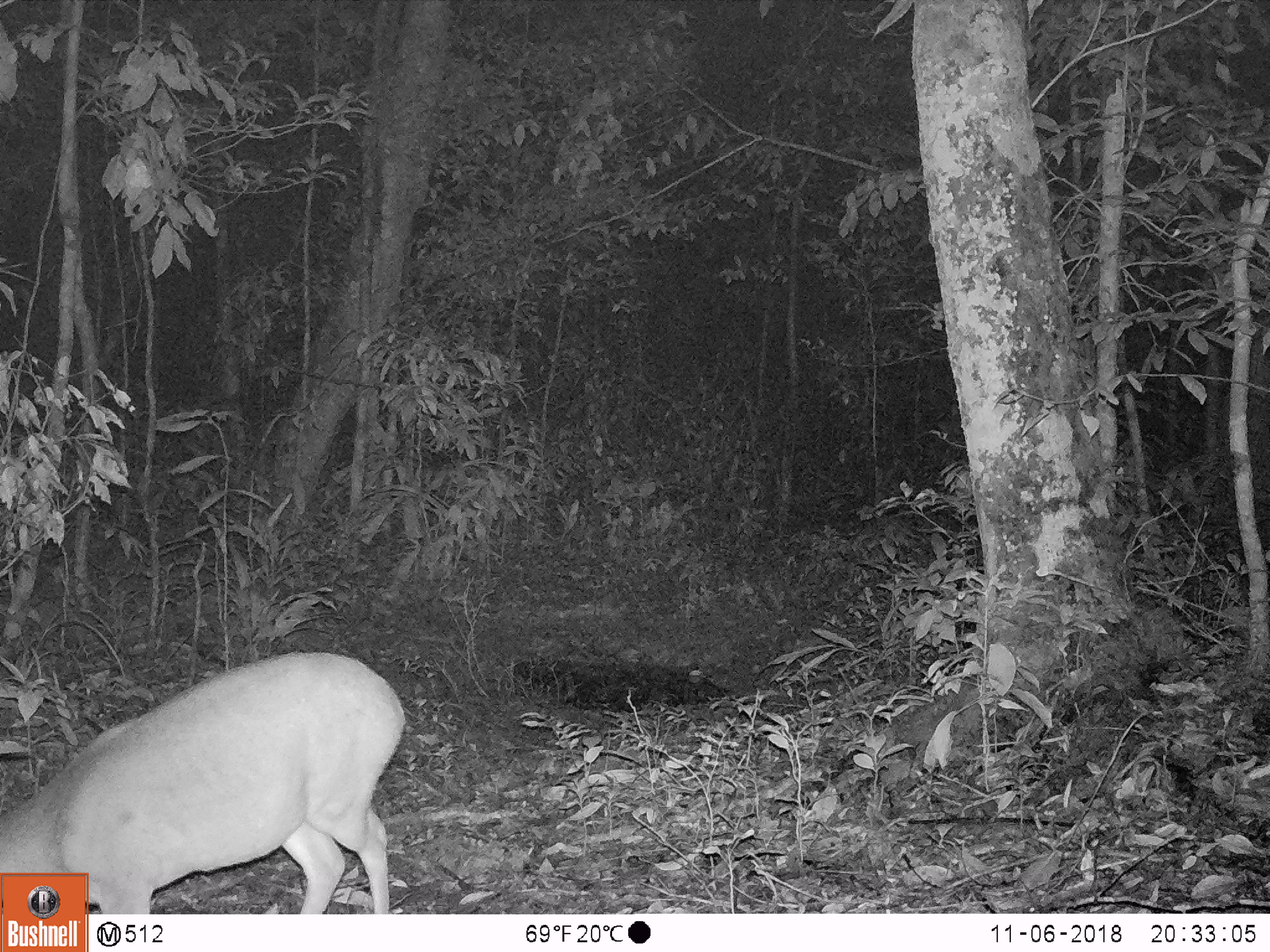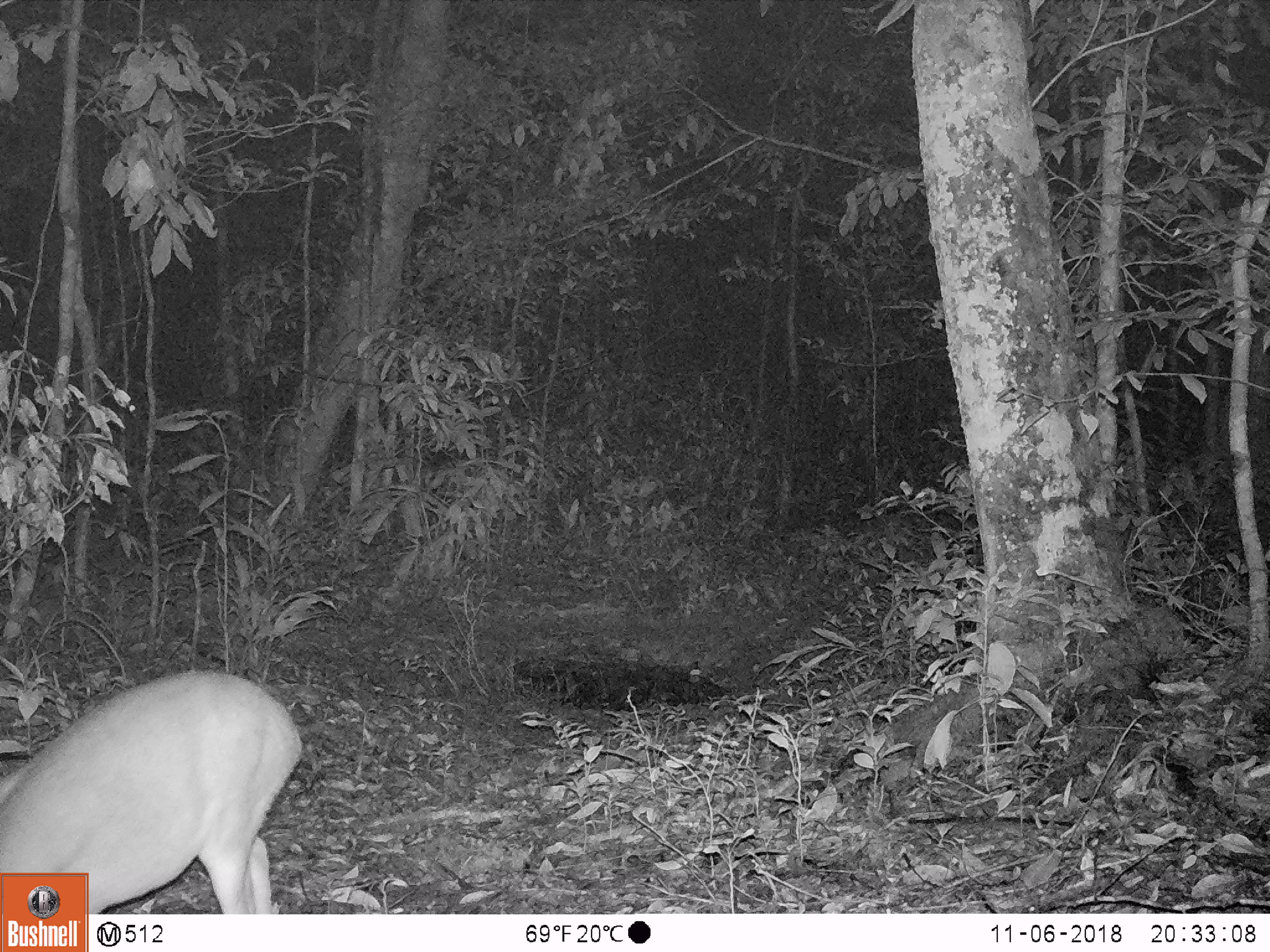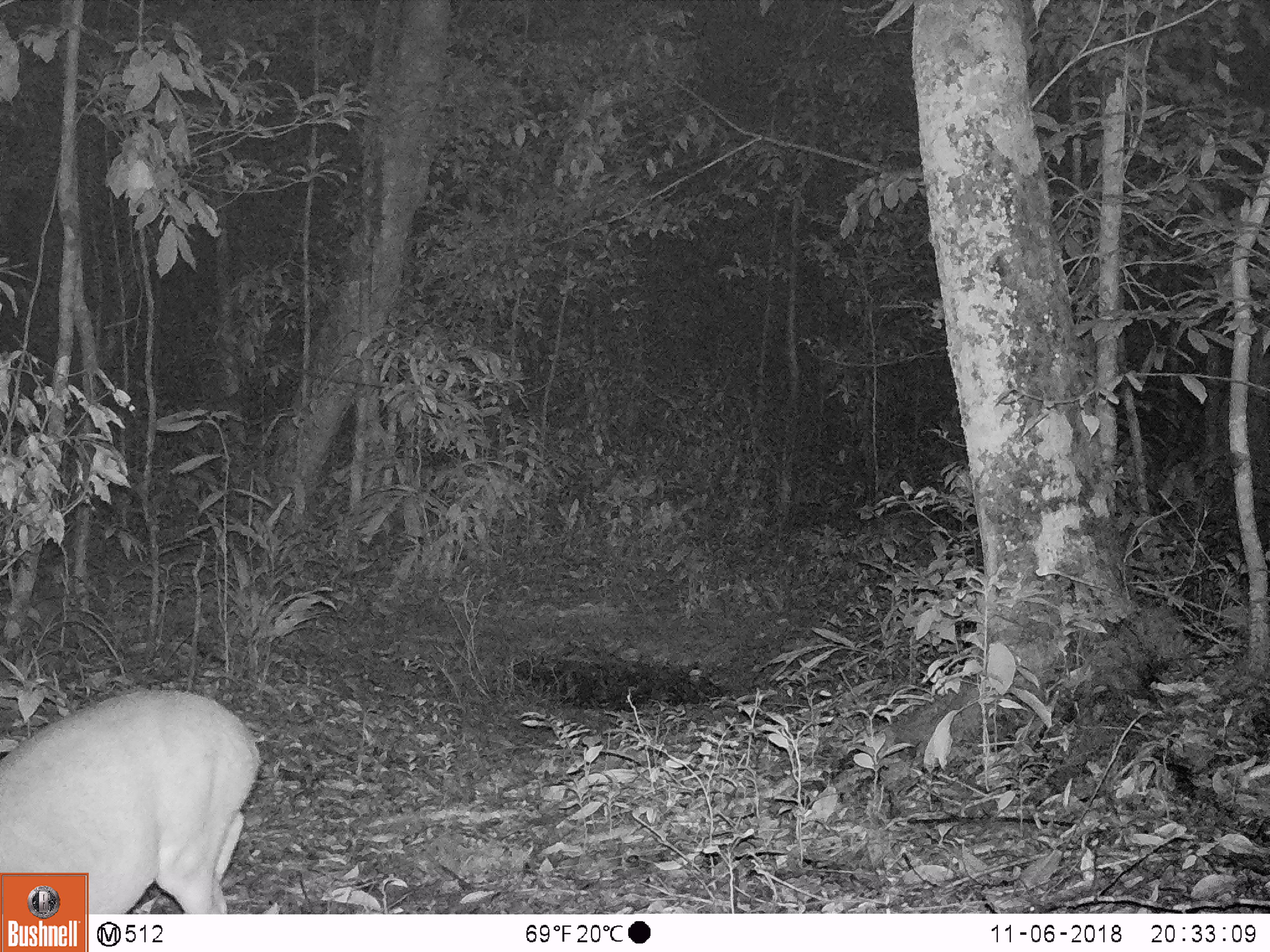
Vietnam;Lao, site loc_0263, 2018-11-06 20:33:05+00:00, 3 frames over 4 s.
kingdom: Animalia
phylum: Chordata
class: Mammalia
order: Artiodactyla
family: Cervidae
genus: Muntiacus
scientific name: Muntiacus vuquangensis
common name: large-antlered muntjac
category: large antlered muntjac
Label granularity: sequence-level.